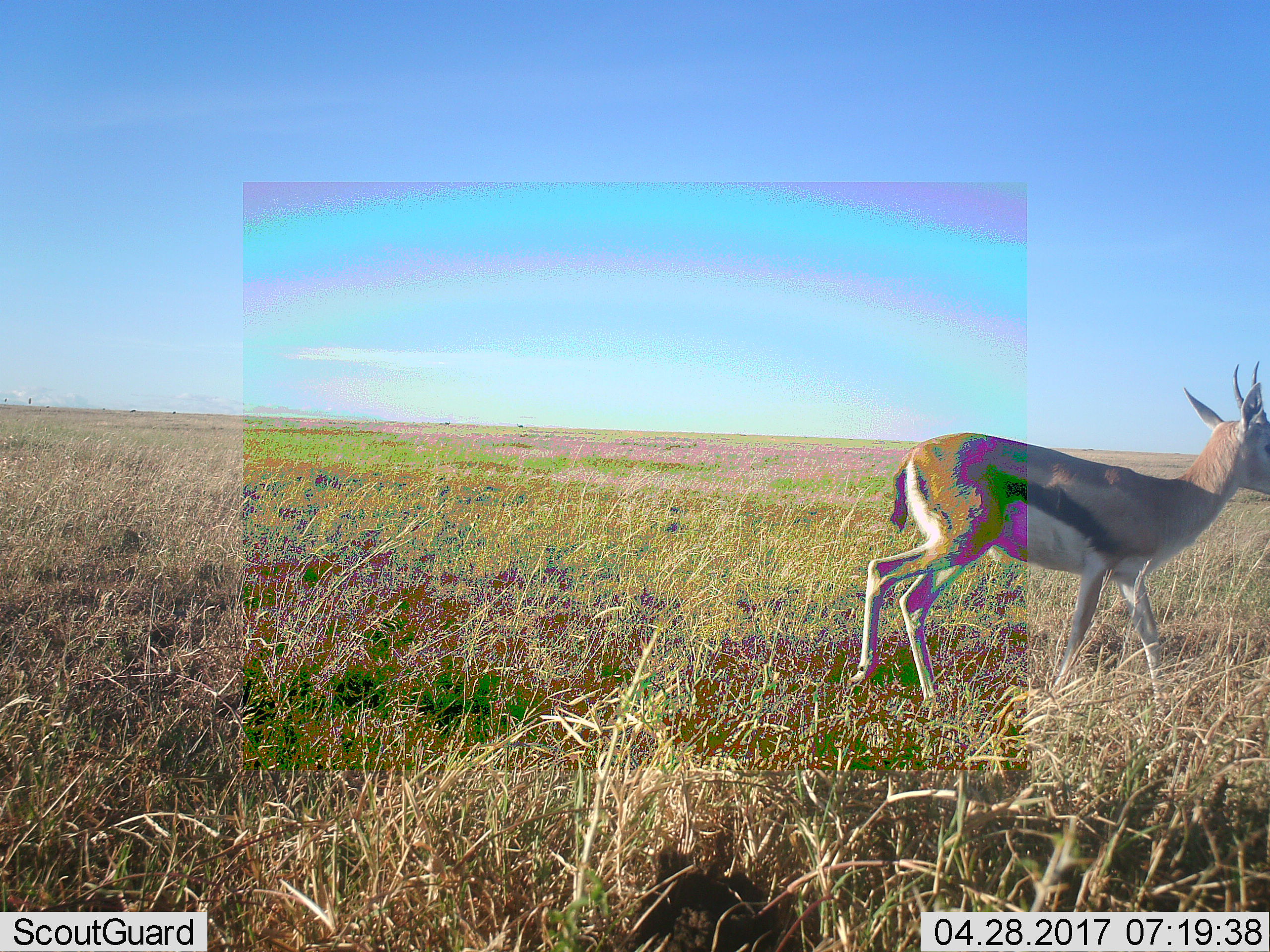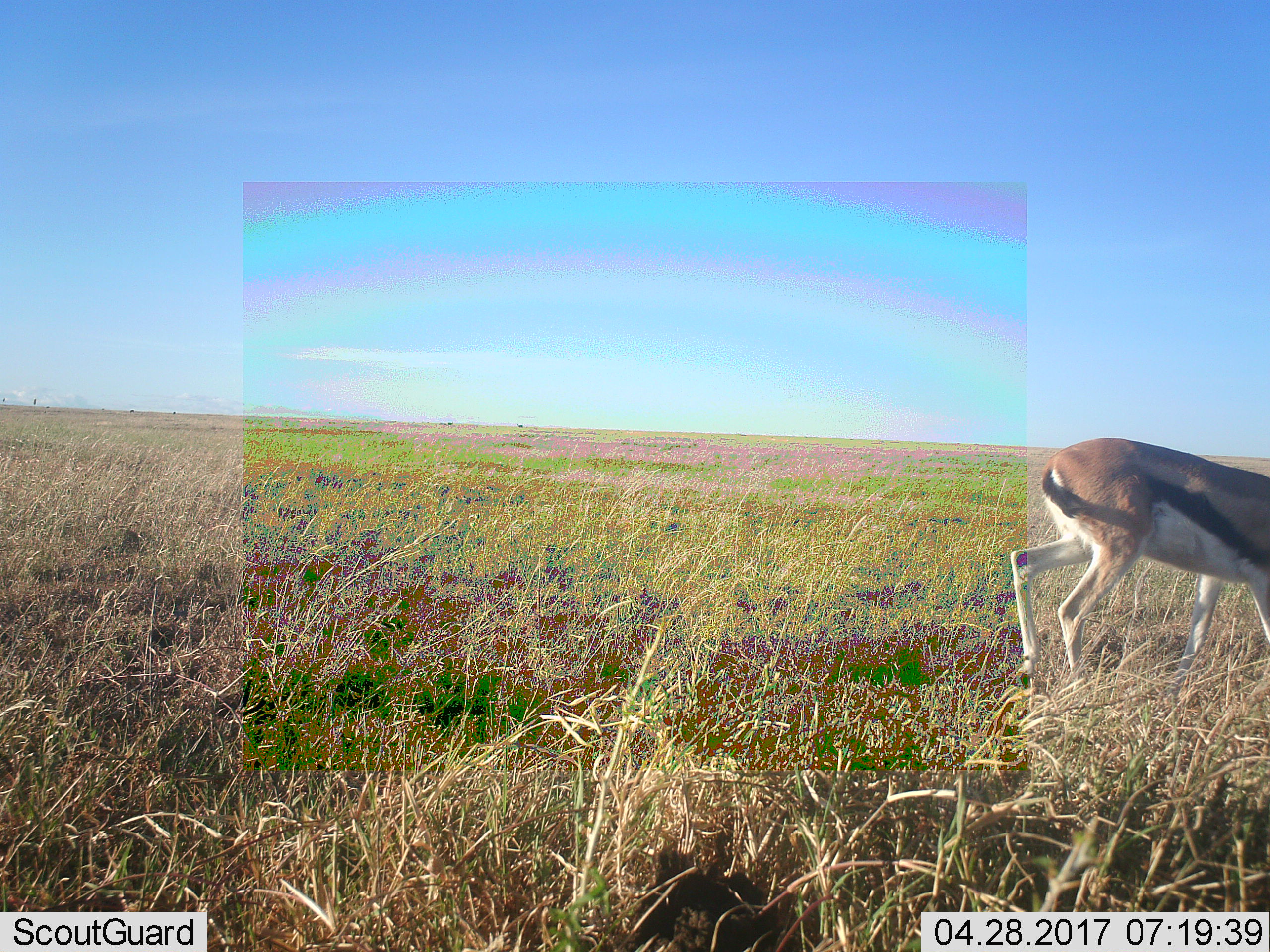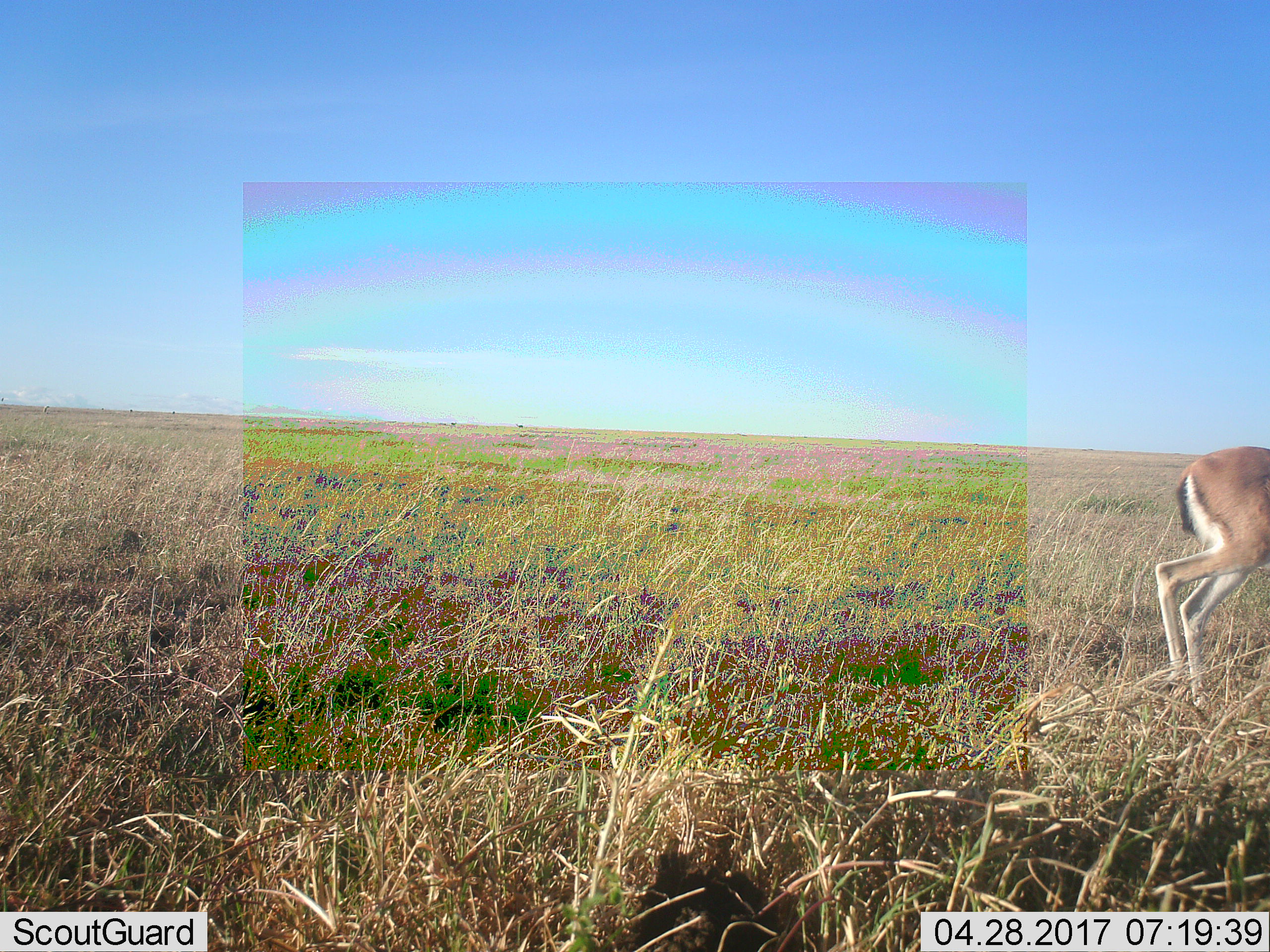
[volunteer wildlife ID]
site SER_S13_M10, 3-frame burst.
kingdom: Animalia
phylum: Chordata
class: Mammalia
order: Artiodactyla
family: Bovidae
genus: Eudorcas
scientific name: Eudorcas thomsonii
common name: thomson's gazelle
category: gazellethomsons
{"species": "gazellethomsons (thomson's gazelle) (Eudorcas thomsonii)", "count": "1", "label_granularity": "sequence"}